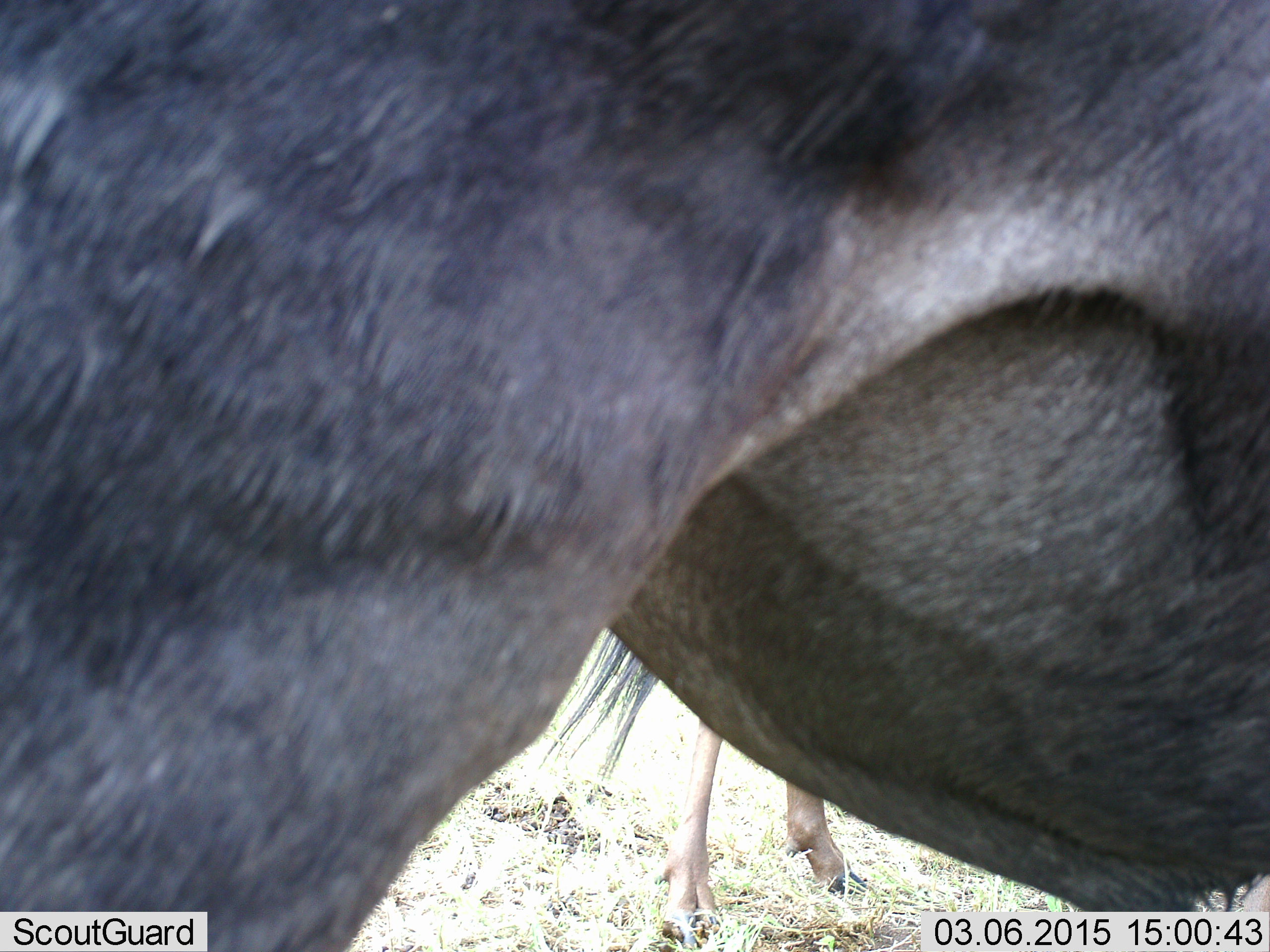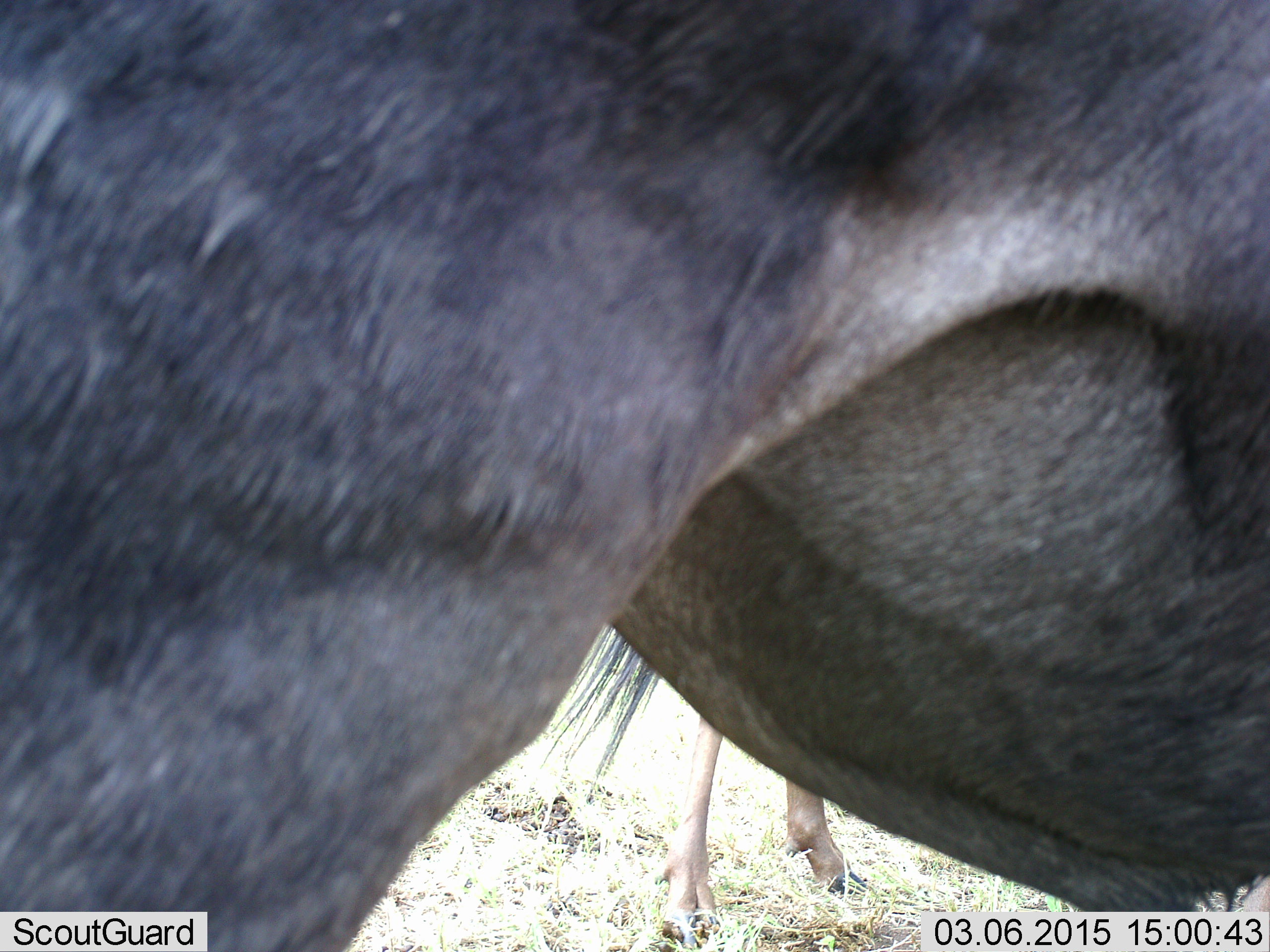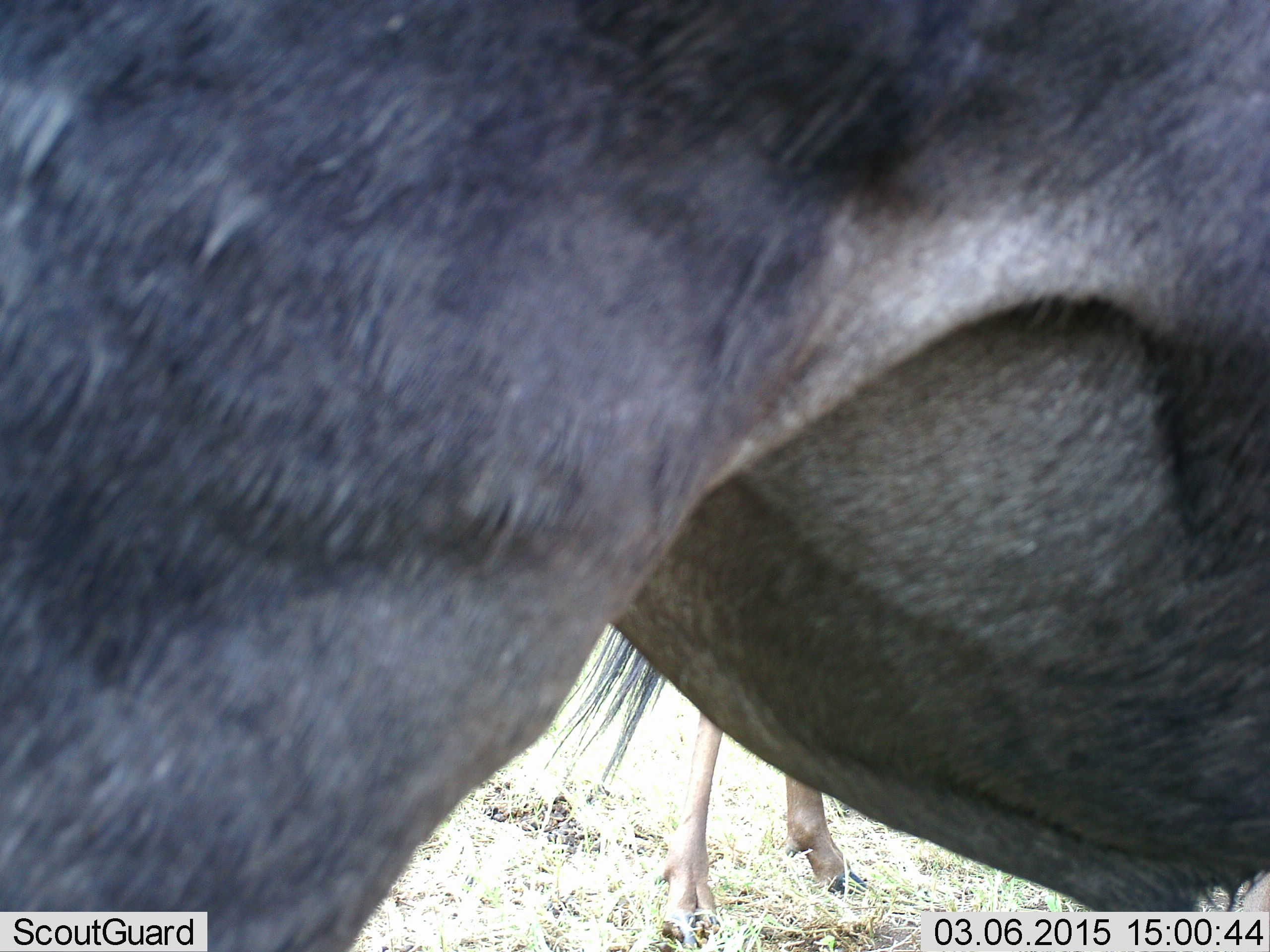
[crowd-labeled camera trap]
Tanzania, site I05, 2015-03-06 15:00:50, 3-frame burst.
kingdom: Animalia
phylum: Chordata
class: Mammalia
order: Artiodactyla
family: Bovidae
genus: Connochaetes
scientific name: Connochaetes taurinus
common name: blue wildebeest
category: wildebeest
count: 2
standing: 100%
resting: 0%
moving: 0%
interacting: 0%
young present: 0%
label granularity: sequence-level